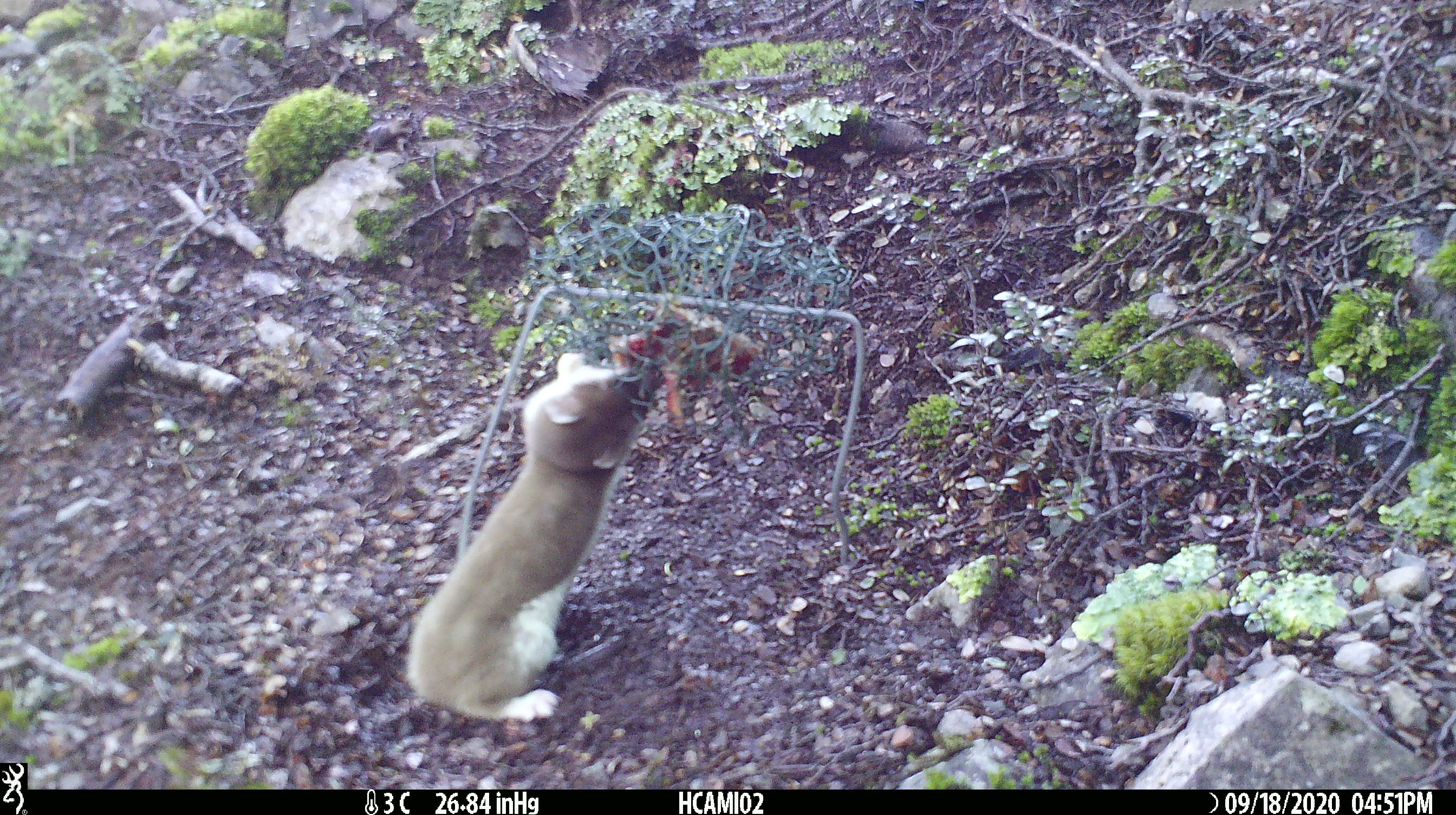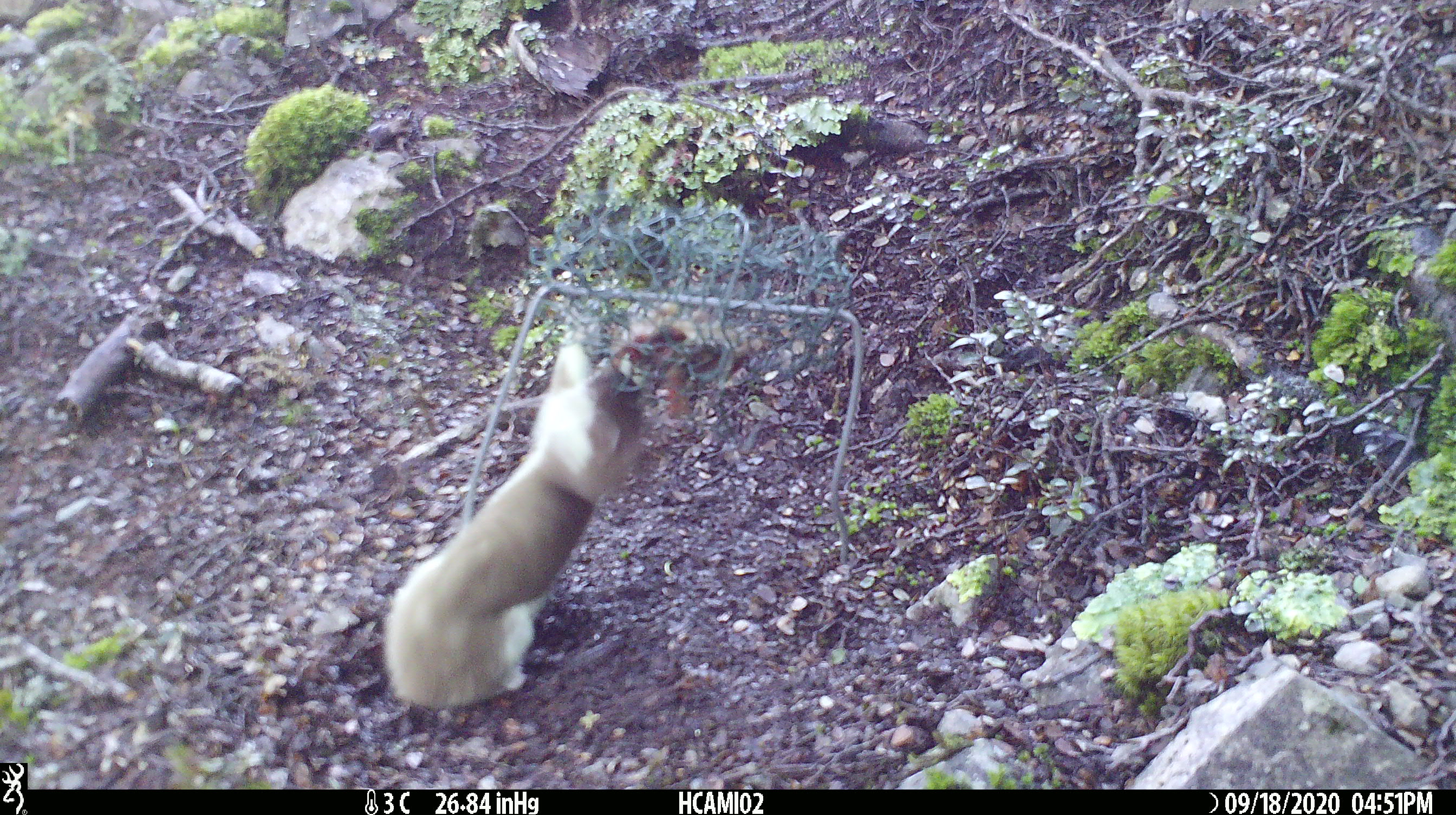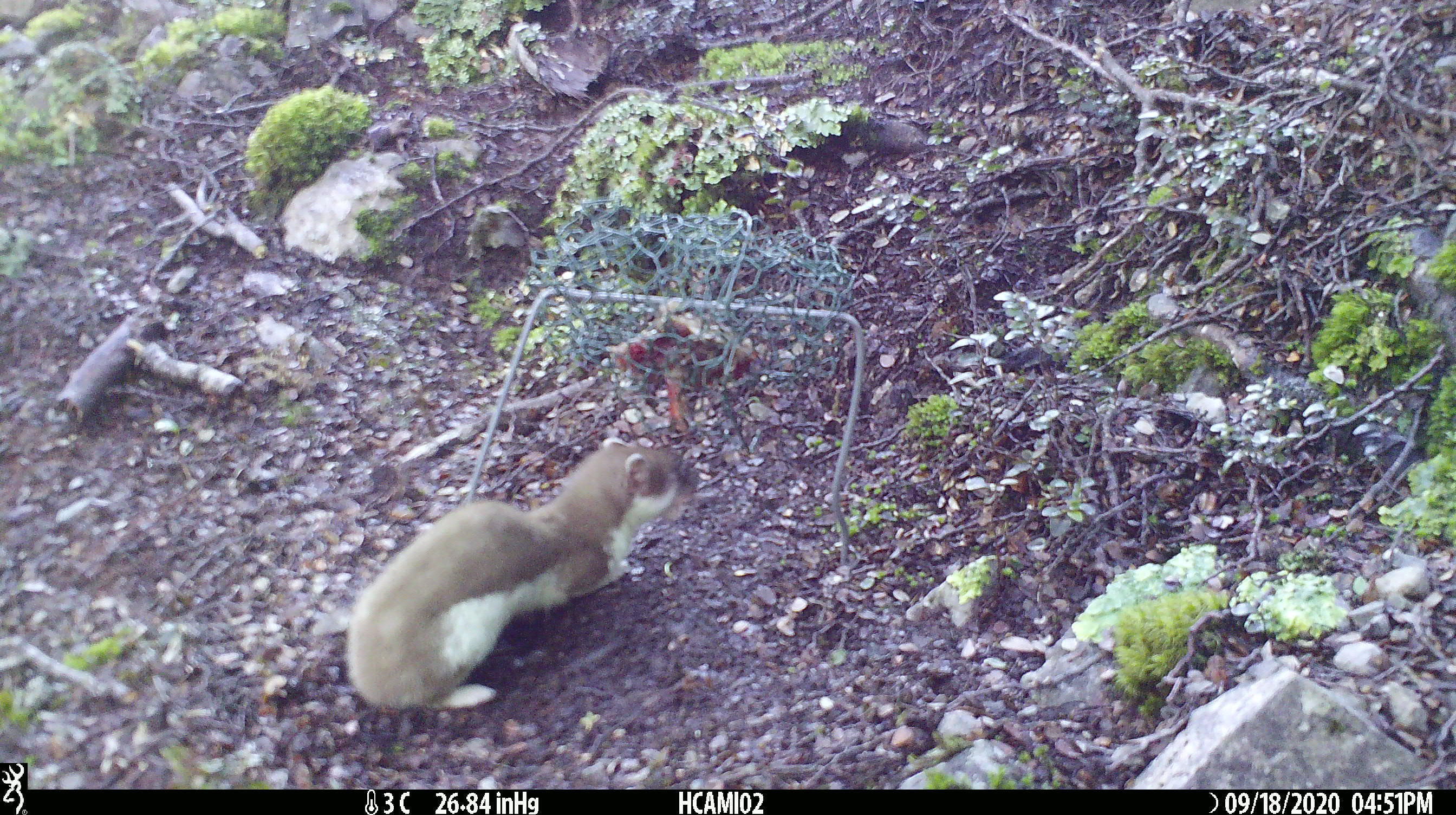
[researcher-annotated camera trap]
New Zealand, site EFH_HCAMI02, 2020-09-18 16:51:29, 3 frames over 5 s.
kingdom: Animalia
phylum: Chordata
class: Mammalia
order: Carnivora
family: Mustelidae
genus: Mustela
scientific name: Mustela erminea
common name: stoat